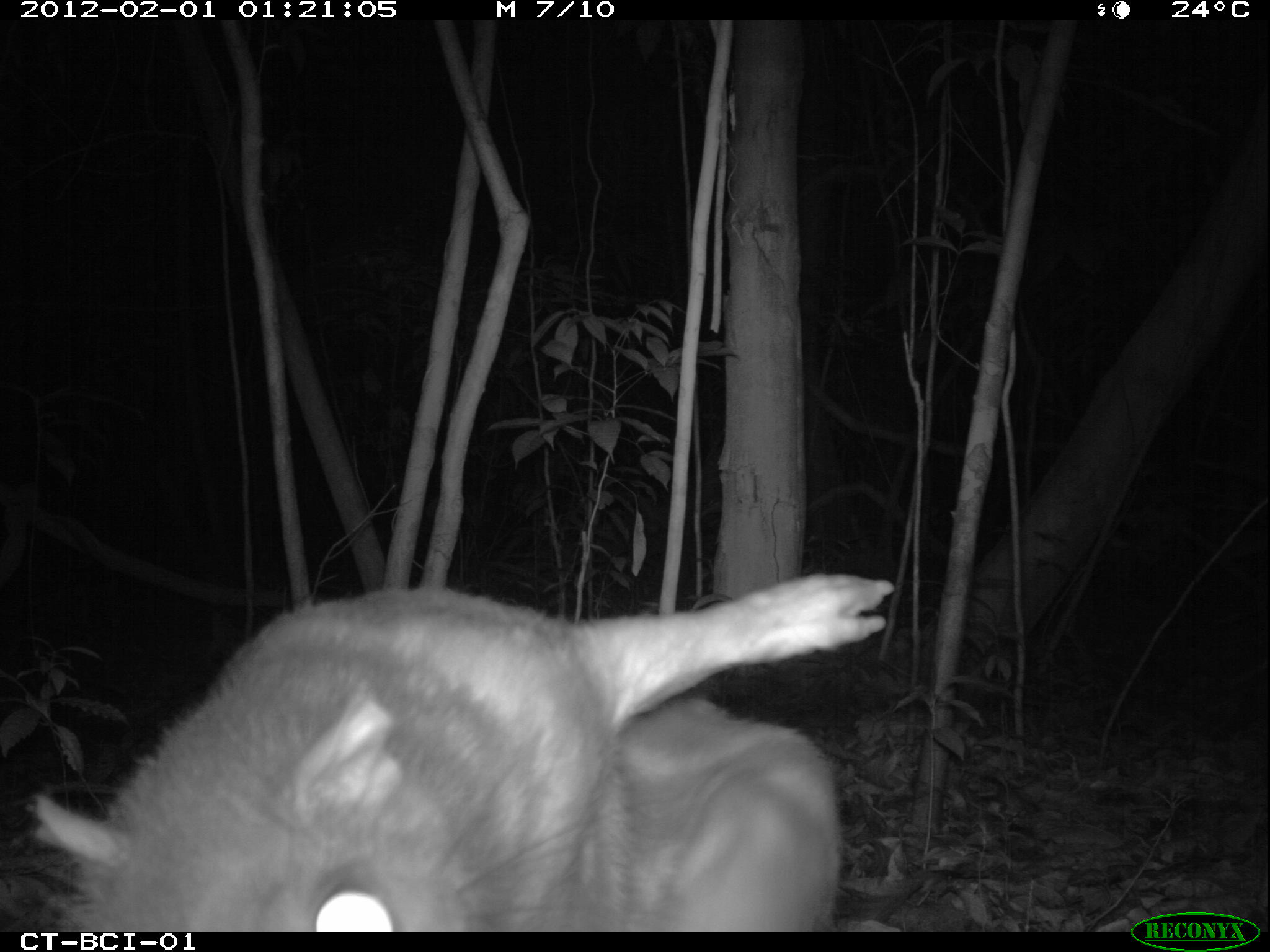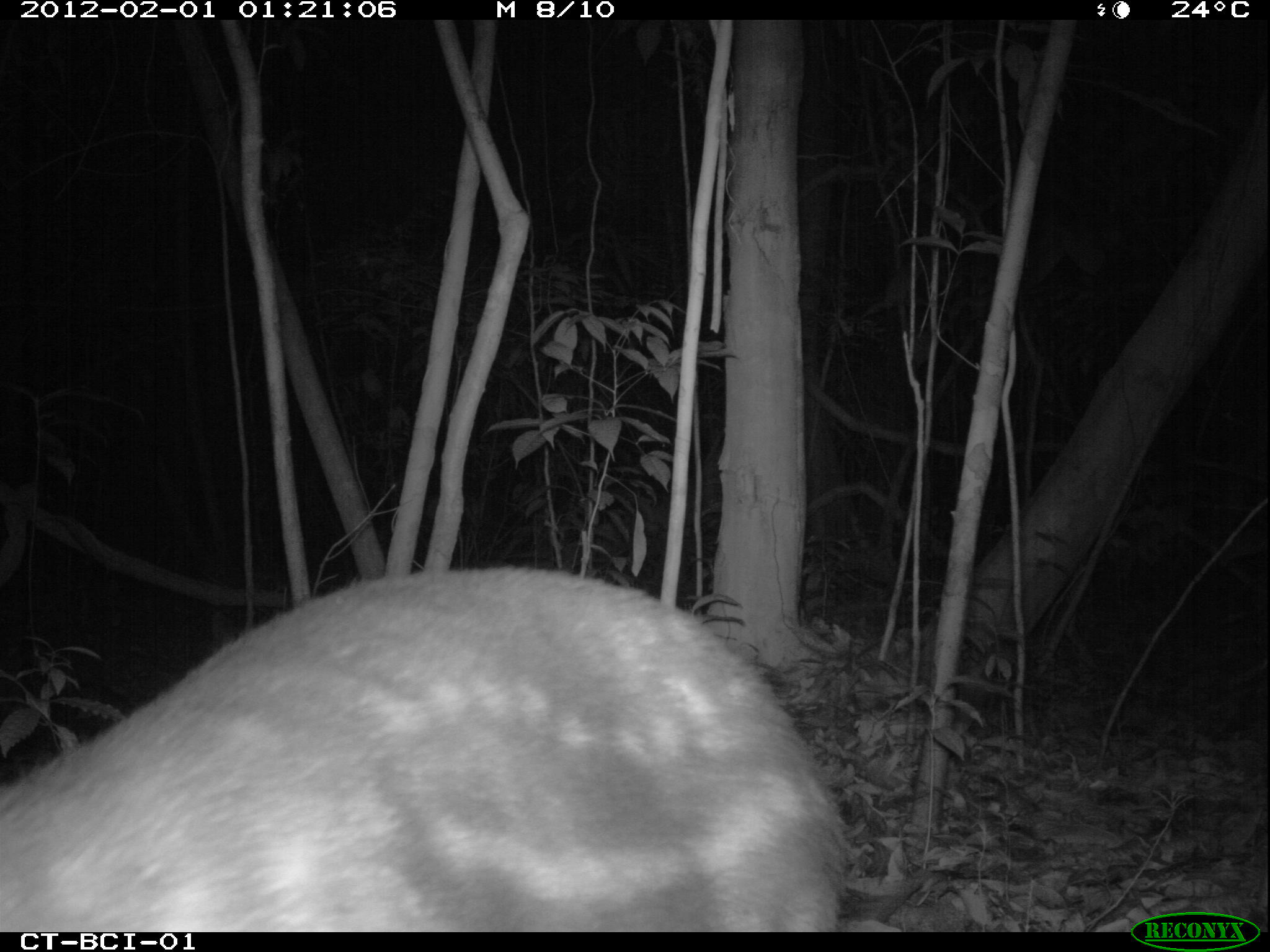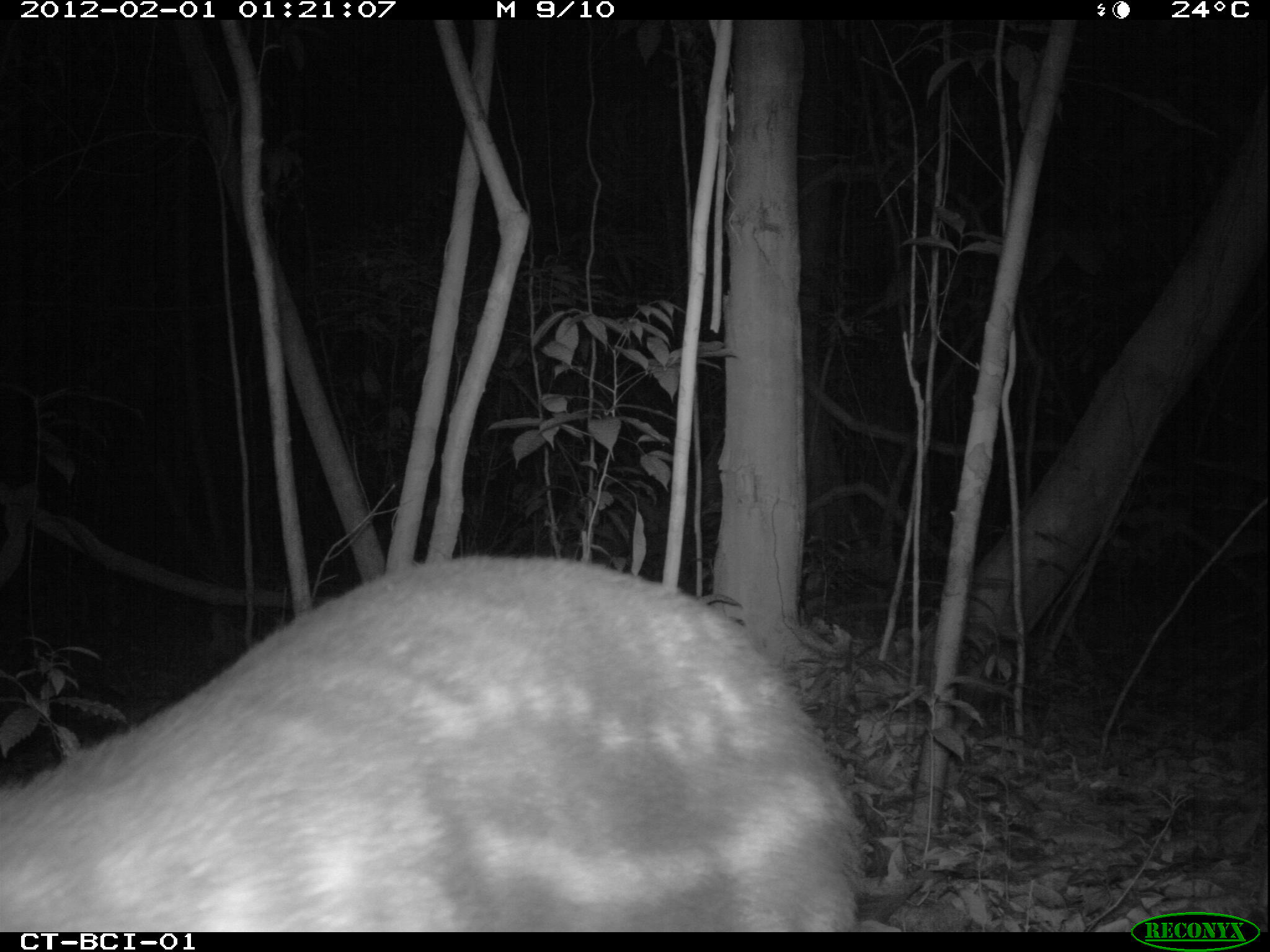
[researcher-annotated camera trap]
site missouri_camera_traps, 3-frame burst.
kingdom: Animalia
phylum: Chordata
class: Mammalia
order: Rodentia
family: Cuniculidae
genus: Cuniculus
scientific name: Cuniculus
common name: paca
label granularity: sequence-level